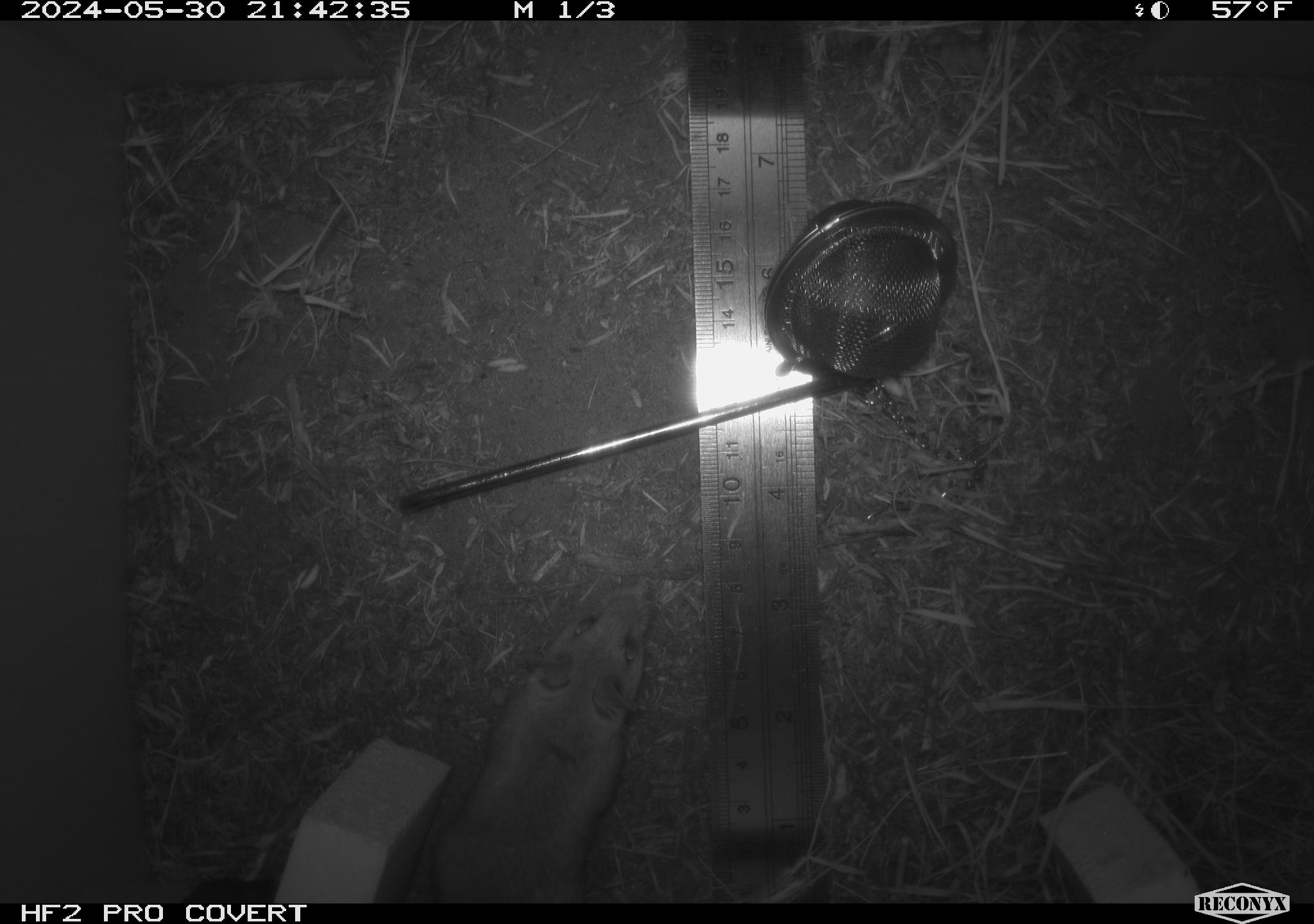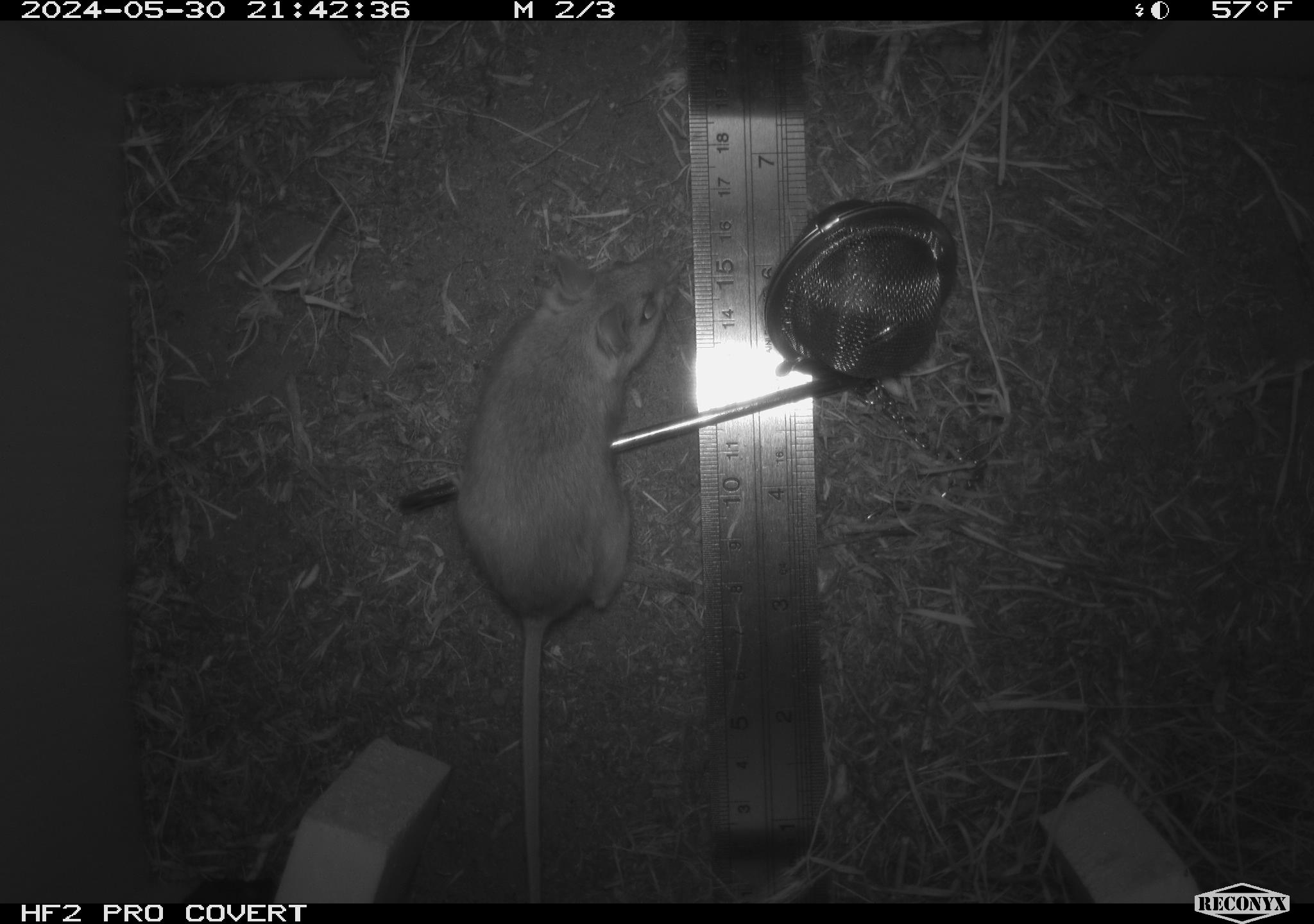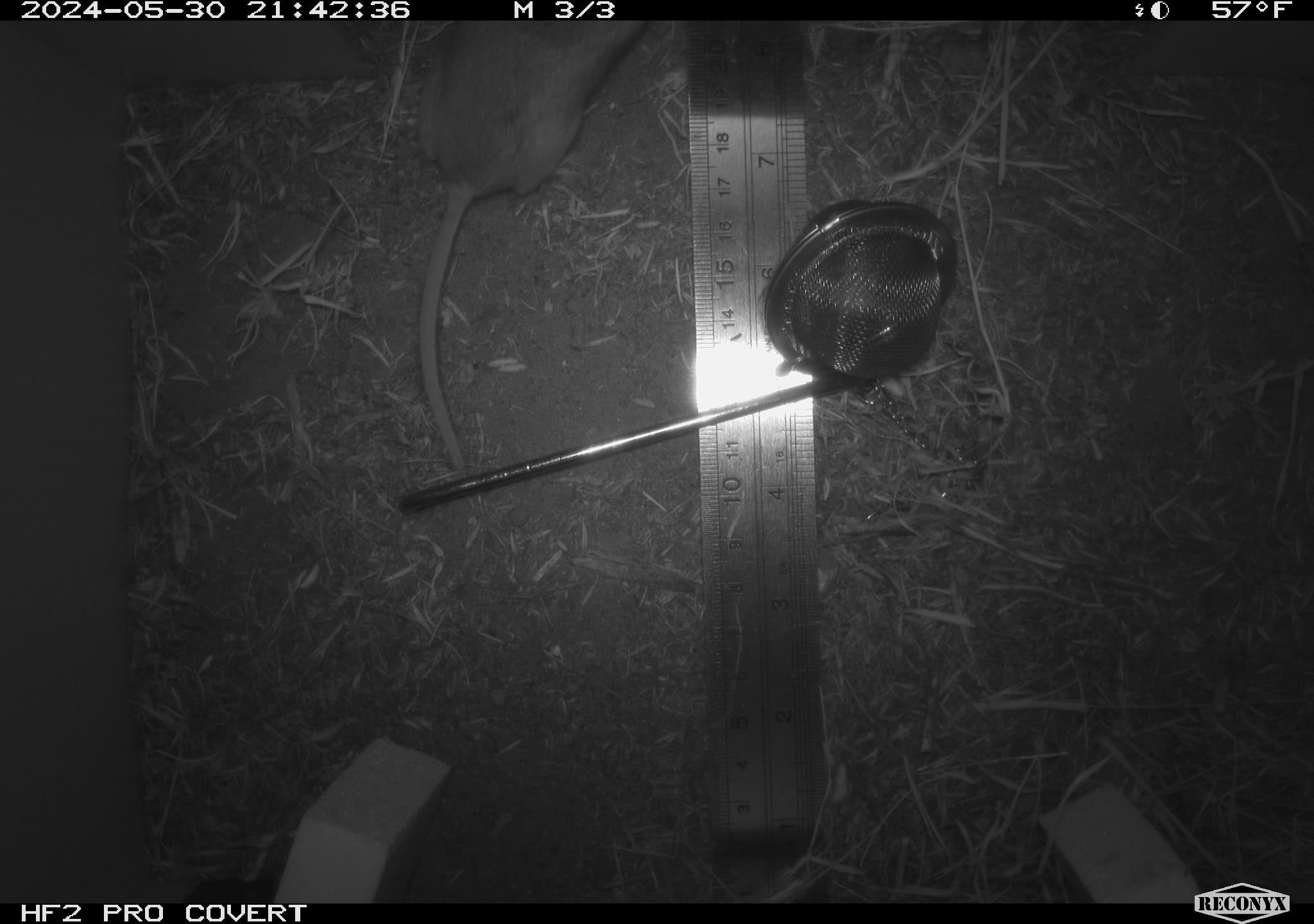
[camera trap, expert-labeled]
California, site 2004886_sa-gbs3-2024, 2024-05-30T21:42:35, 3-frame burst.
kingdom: Animalia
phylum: Chordata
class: Mammalia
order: Rodentia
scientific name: Rodentia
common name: mouse species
Mouse species (Rodentia).